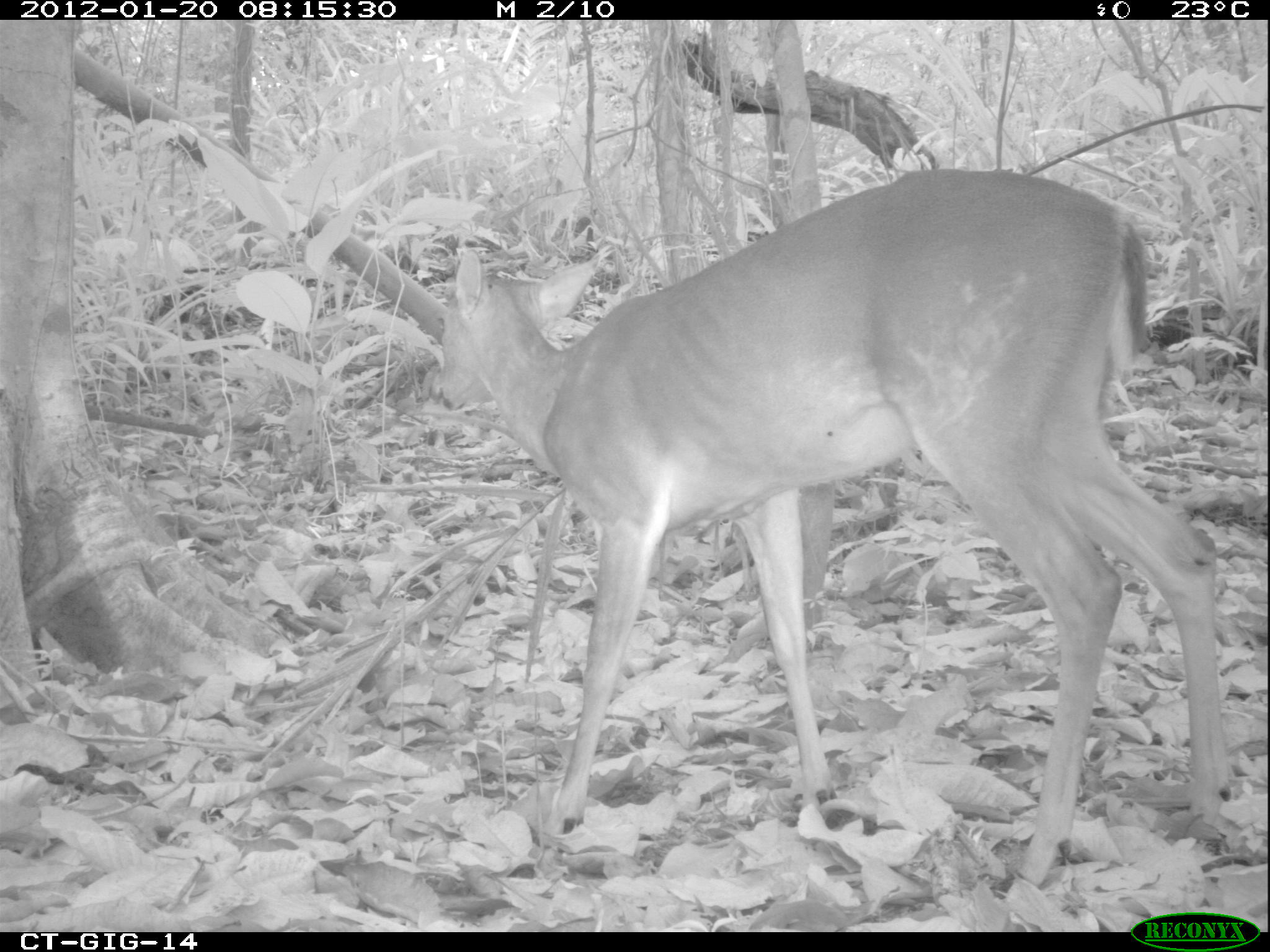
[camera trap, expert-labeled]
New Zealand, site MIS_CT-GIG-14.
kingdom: Animalia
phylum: Chordata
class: Mammalia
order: Artiodactyla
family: Cervidae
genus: Odocoileus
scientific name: Odocoileus virginianus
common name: white-tailed deer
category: white tailed deer